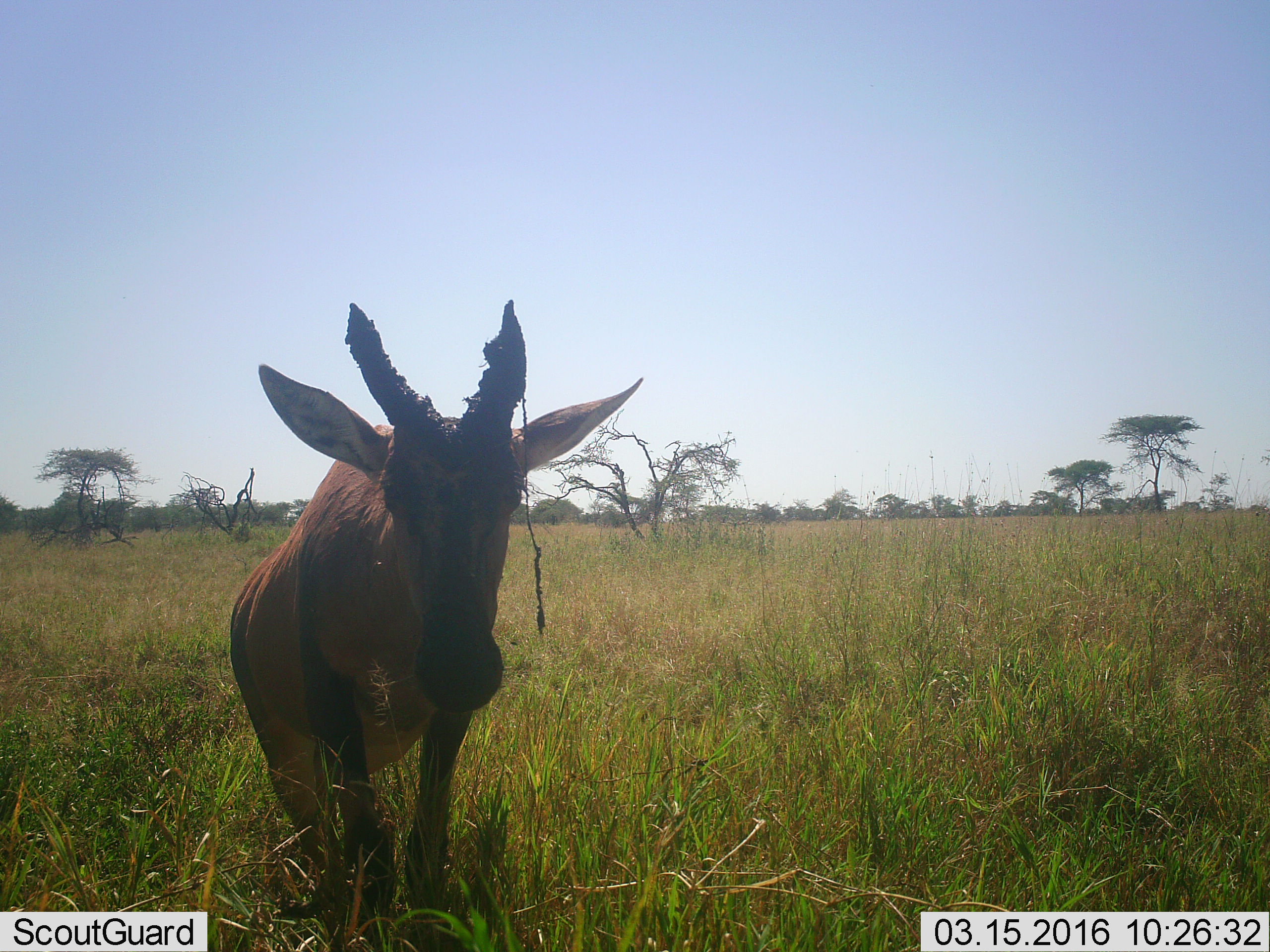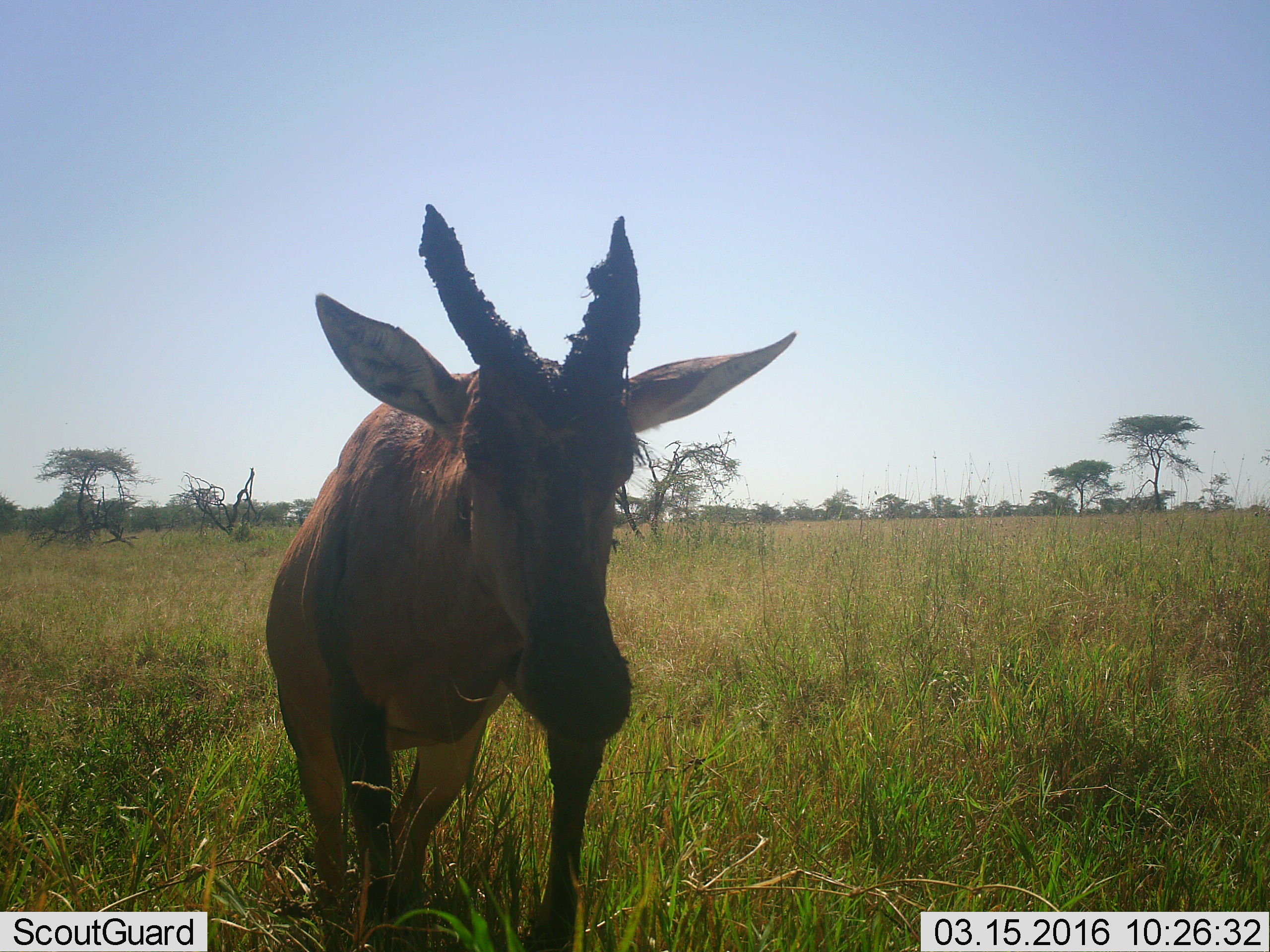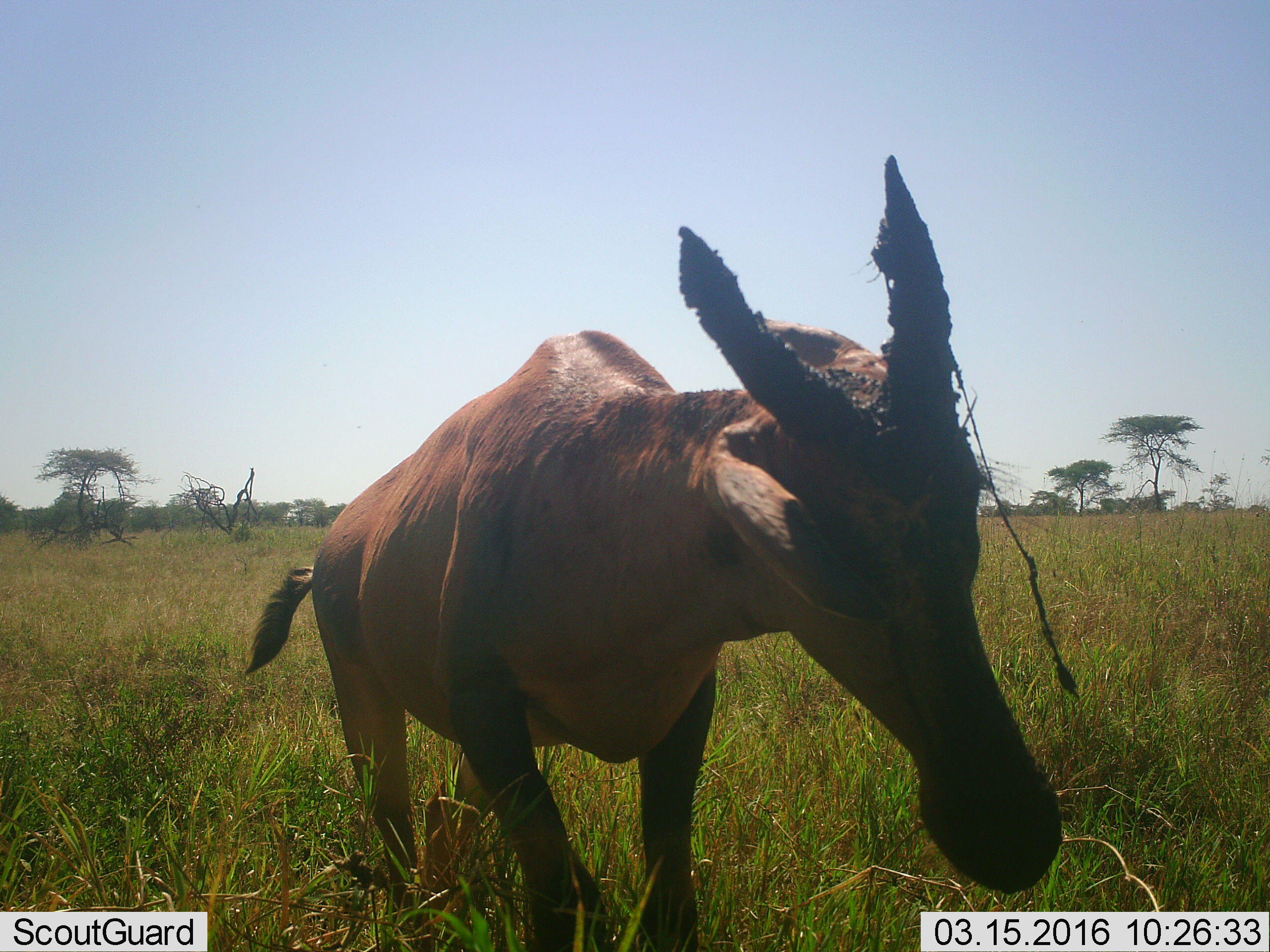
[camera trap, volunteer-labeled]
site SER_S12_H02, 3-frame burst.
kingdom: Animalia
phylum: Chordata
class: Mammalia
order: Artiodactyla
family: Bovidae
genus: Damaliscus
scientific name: Damaliscus lunatus jimela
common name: topi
Topi (Damaliscus lunatus jimela), count 1. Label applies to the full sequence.